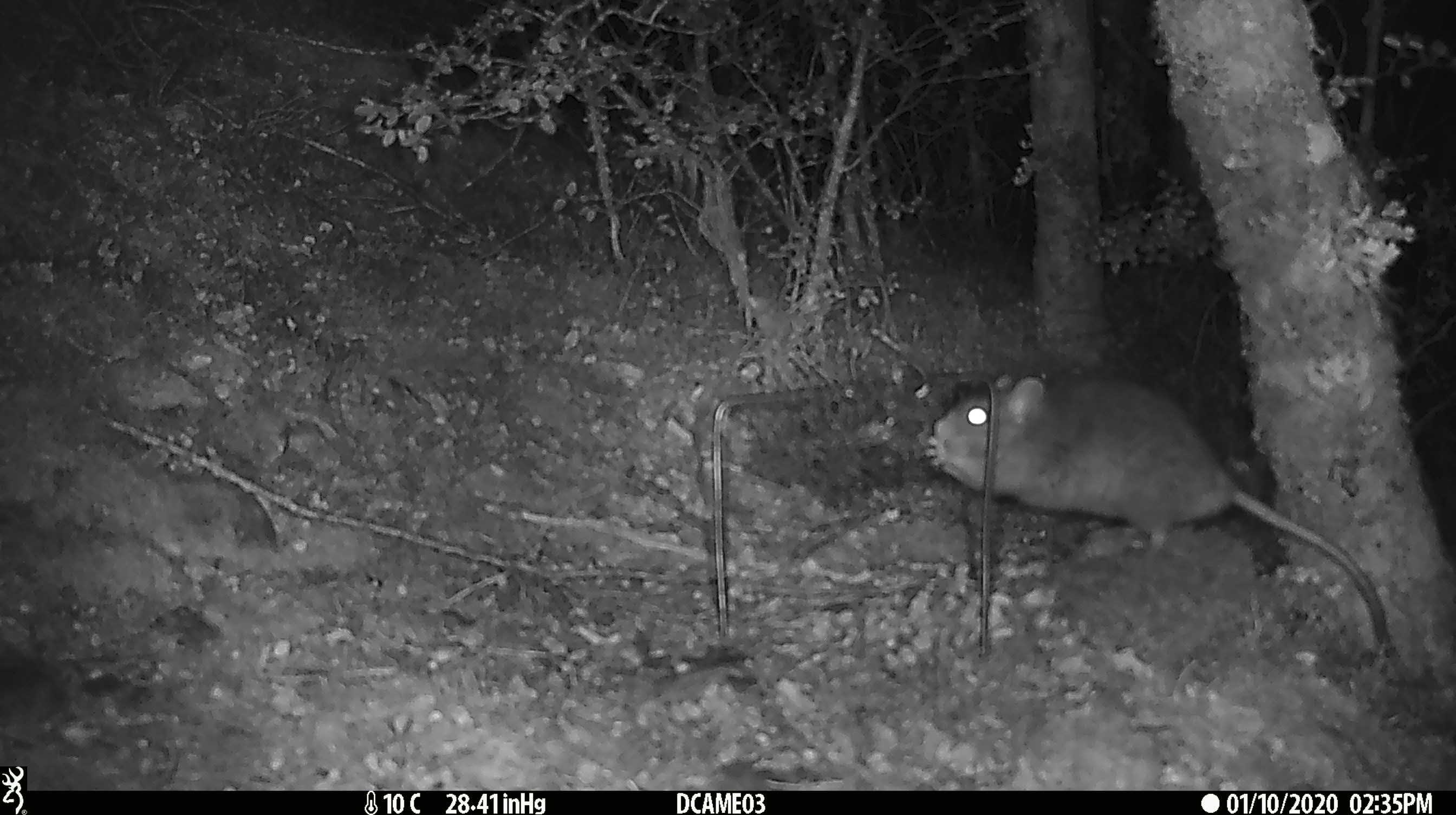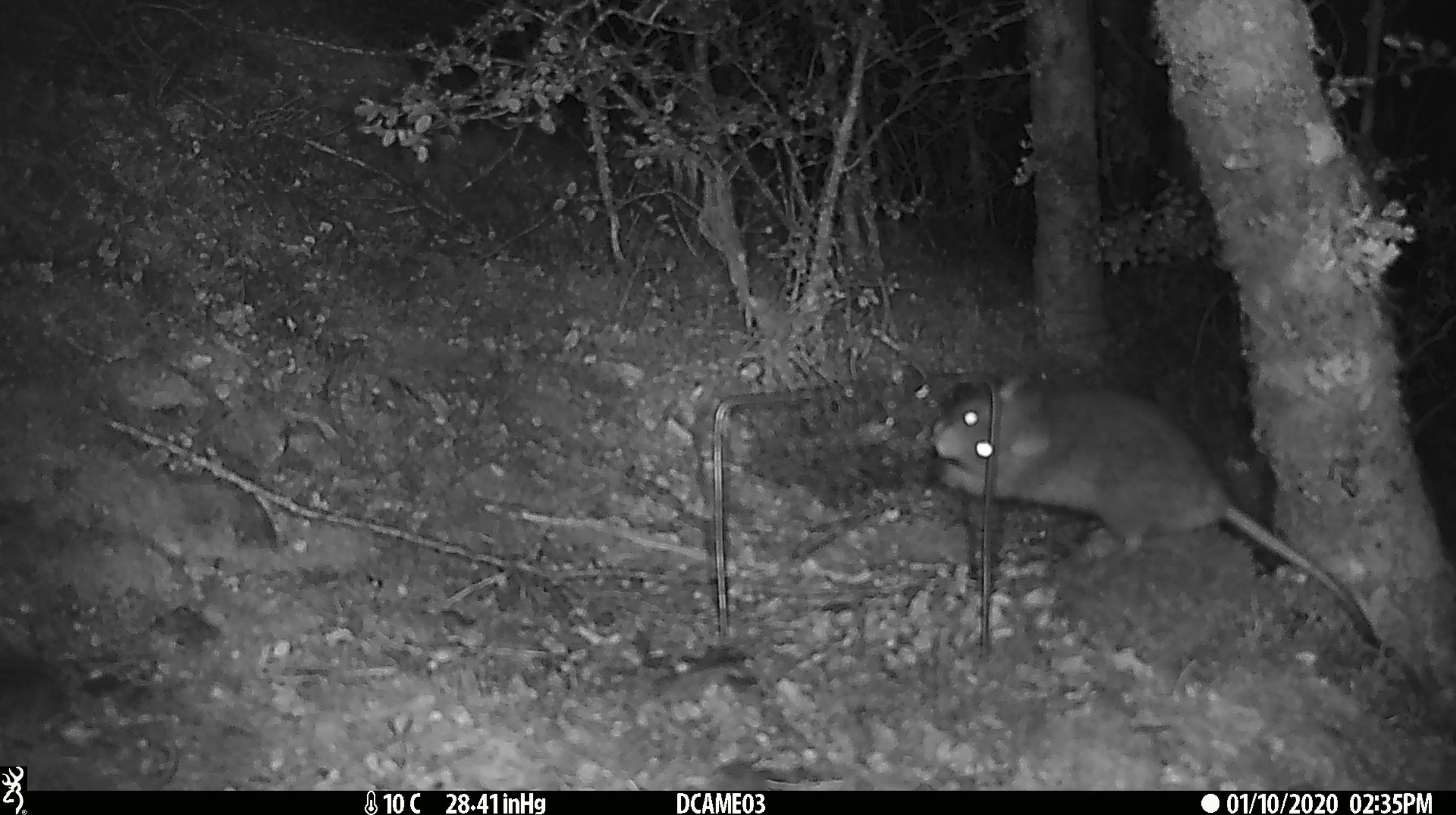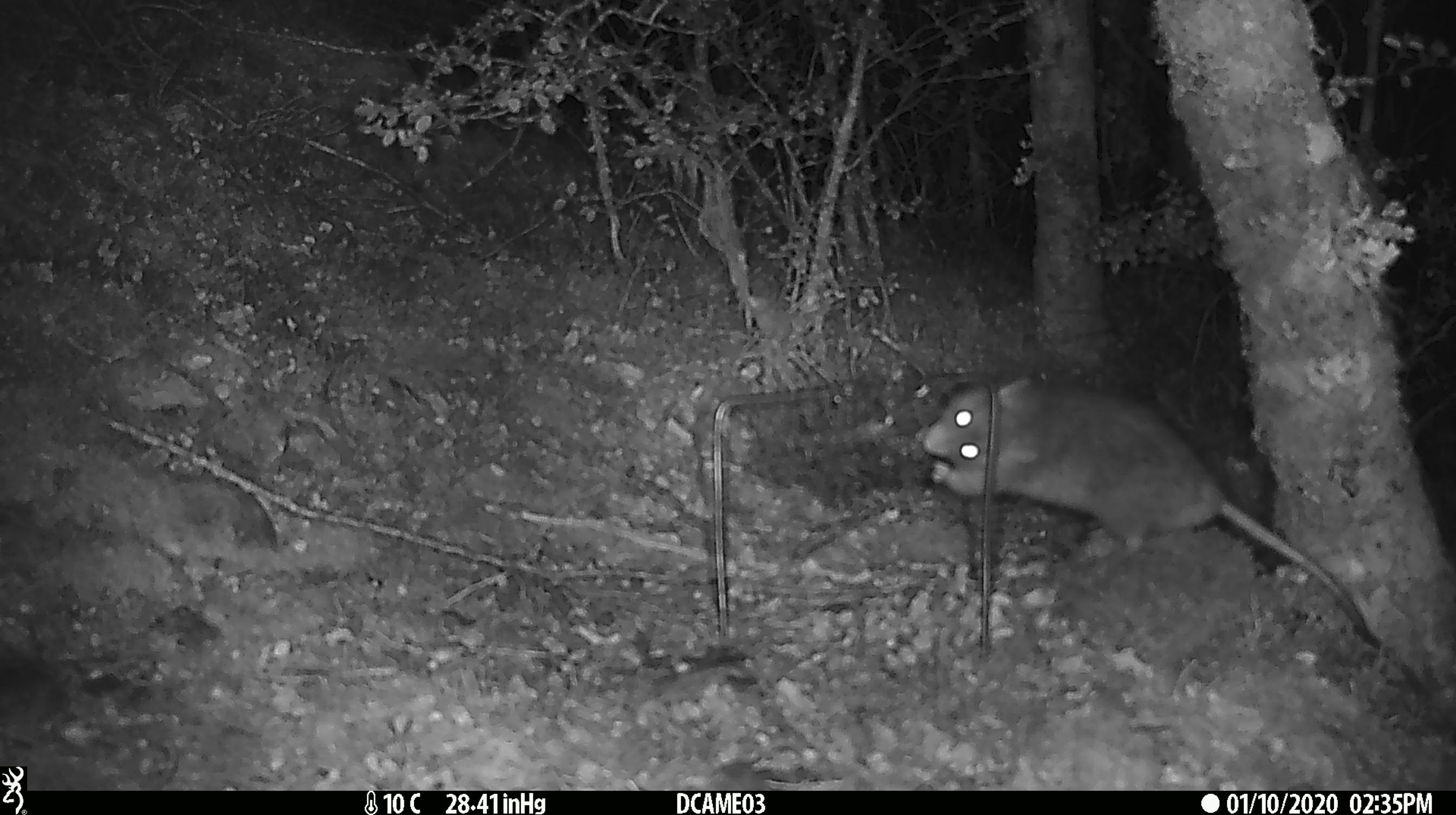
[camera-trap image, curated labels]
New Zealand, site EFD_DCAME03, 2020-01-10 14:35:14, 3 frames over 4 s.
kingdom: Animalia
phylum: Chordata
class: Mammalia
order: Rodentia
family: Muridae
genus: Rattus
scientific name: Rattus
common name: rat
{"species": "rat (Rattus)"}